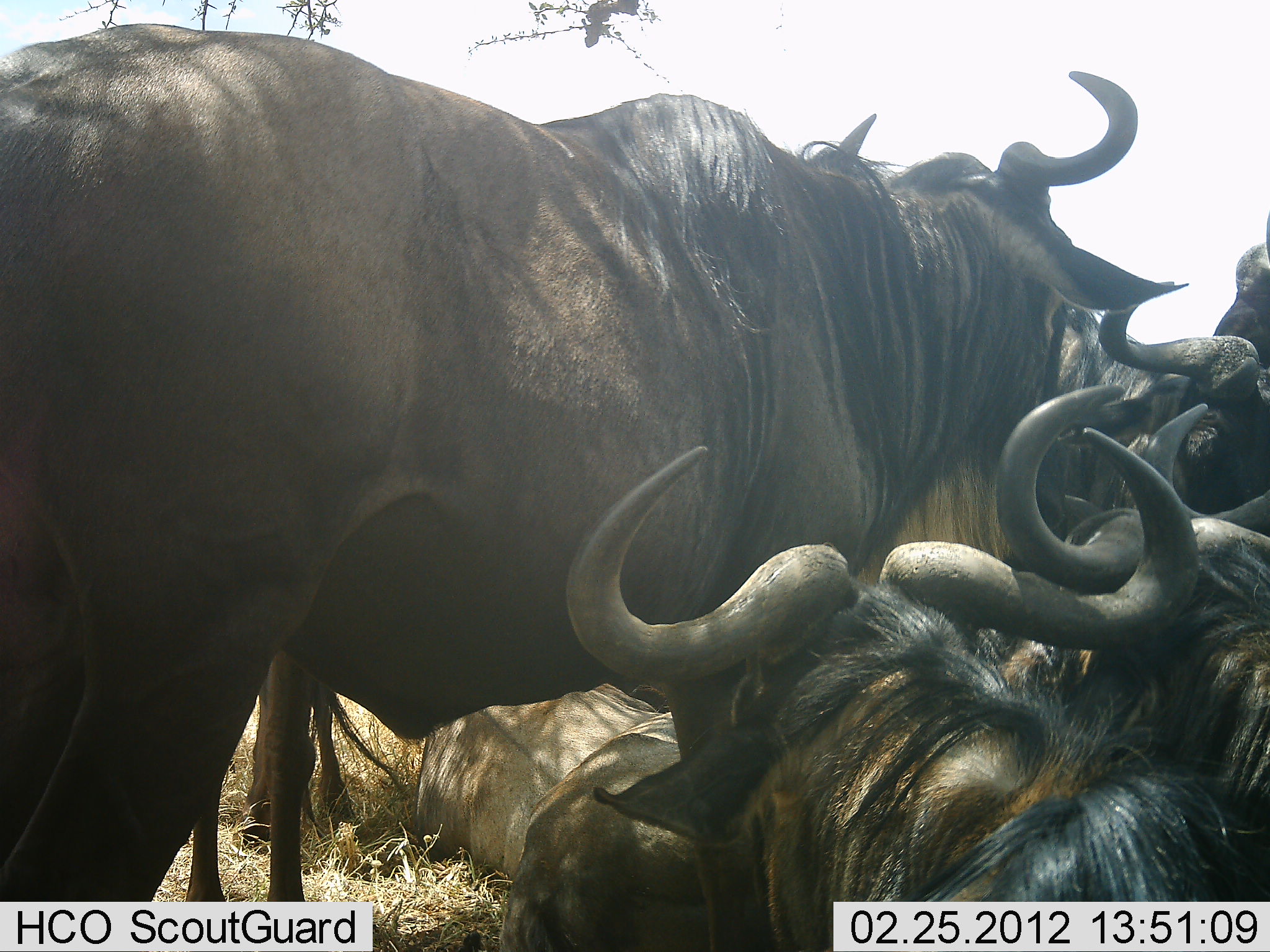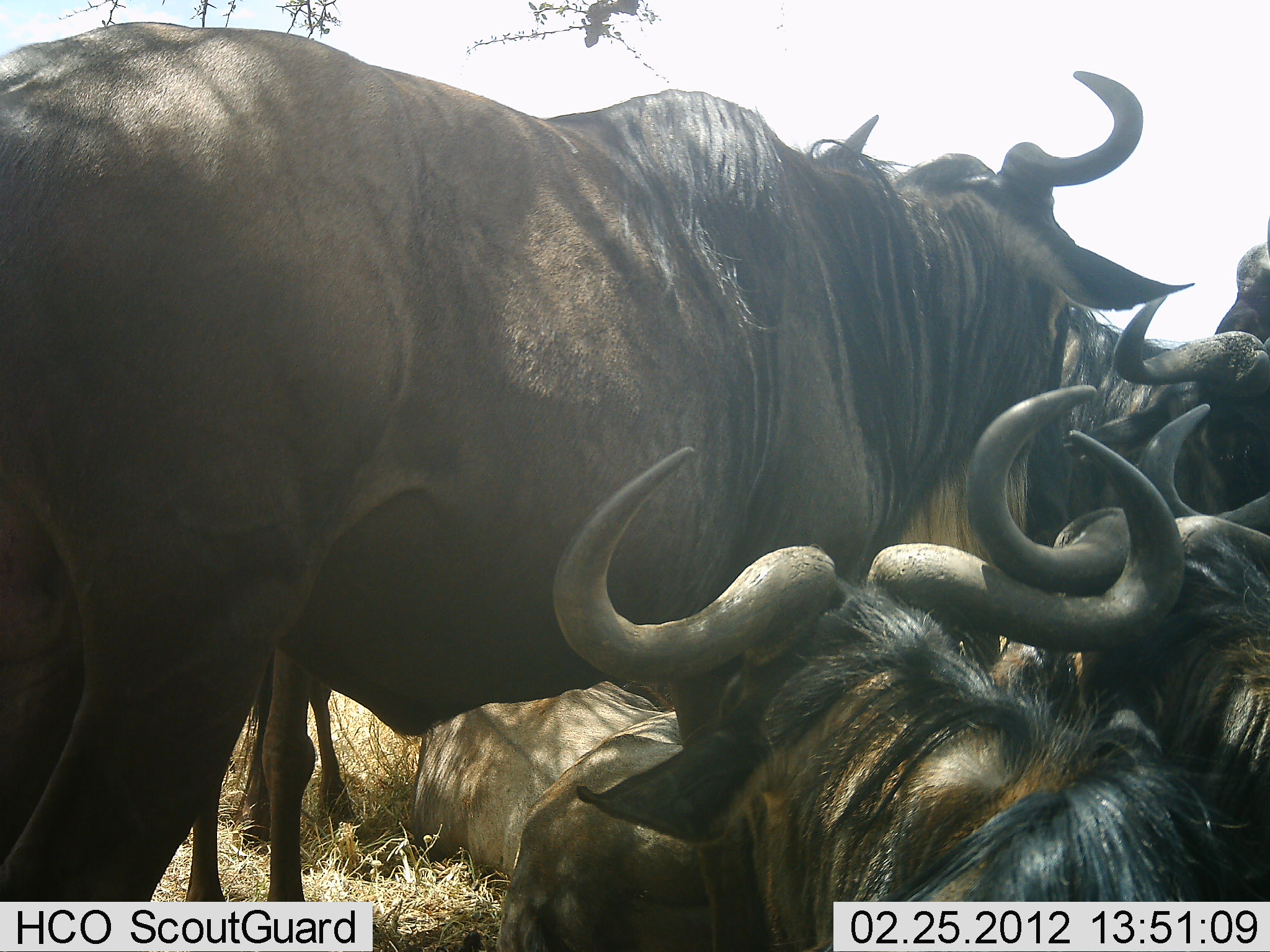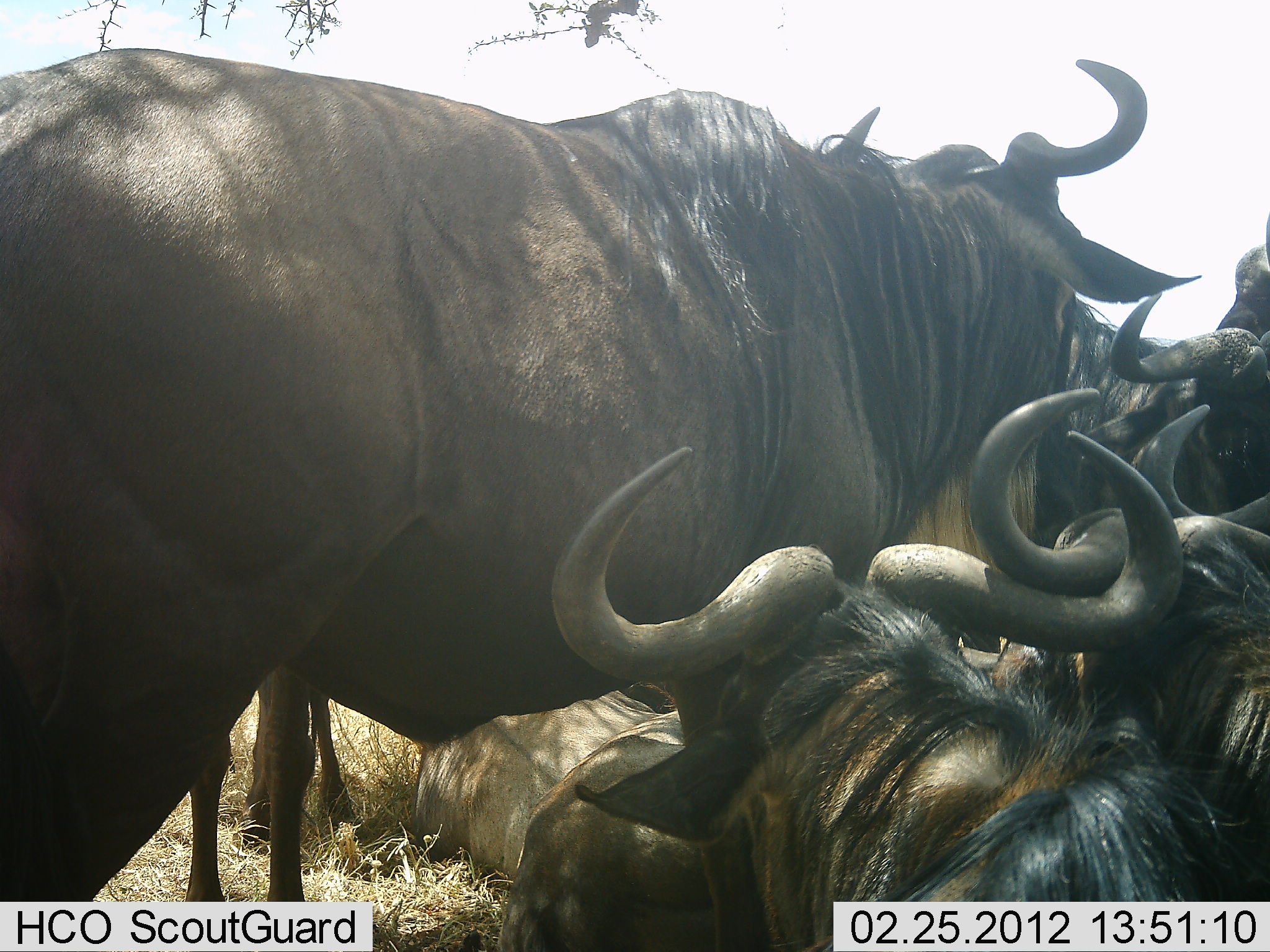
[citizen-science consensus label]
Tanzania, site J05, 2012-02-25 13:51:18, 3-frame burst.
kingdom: Animalia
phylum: Chordata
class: Mammalia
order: Artiodactyla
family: Bovidae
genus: Connochaetes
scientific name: Connochaetes taurinus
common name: blue wildebeest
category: wildebeest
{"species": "wildebeest (blue wildebeest) (Connochaetes taurinus)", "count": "7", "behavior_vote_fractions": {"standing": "69%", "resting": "85%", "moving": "0%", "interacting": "8%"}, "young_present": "0%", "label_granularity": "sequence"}